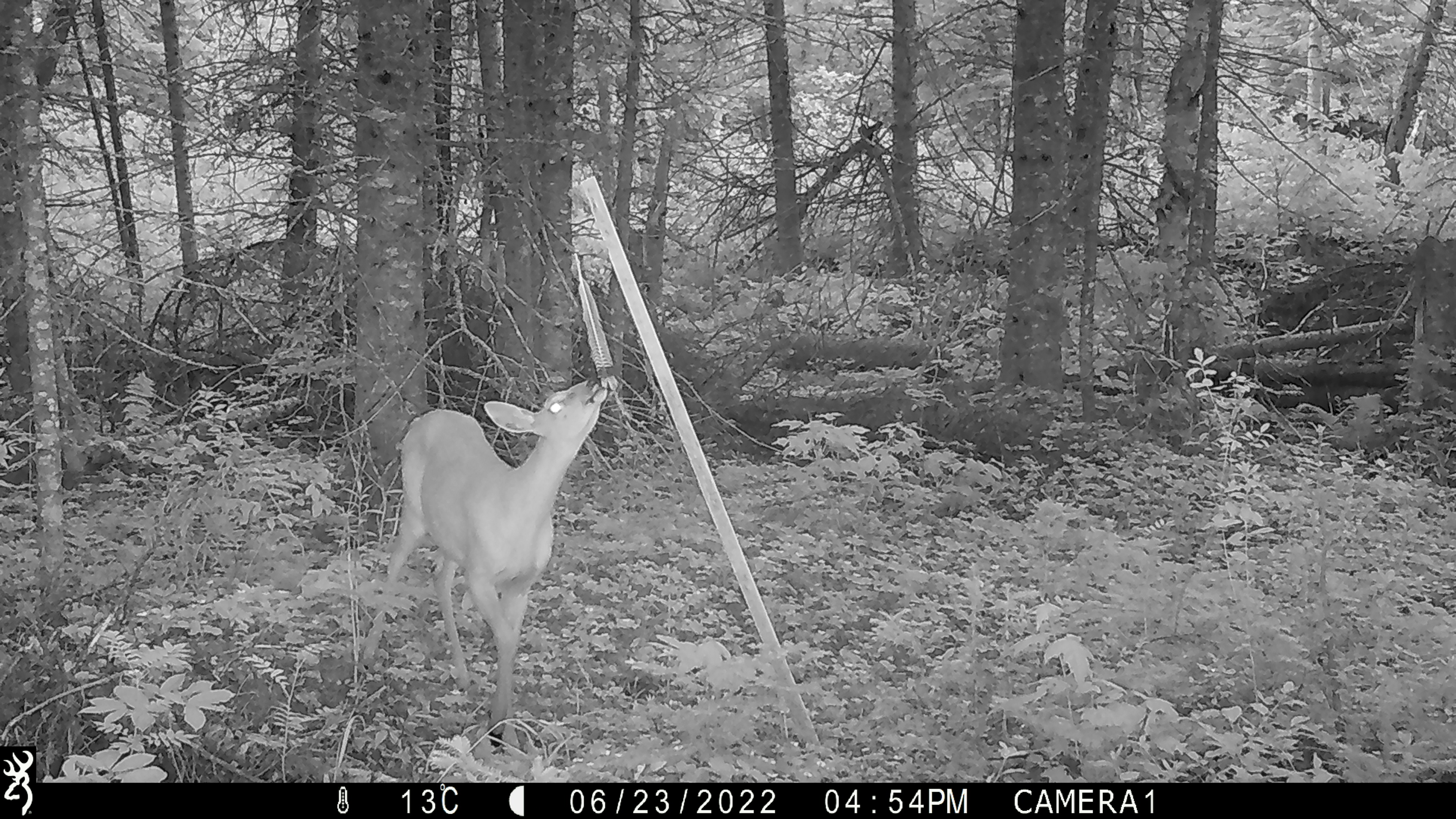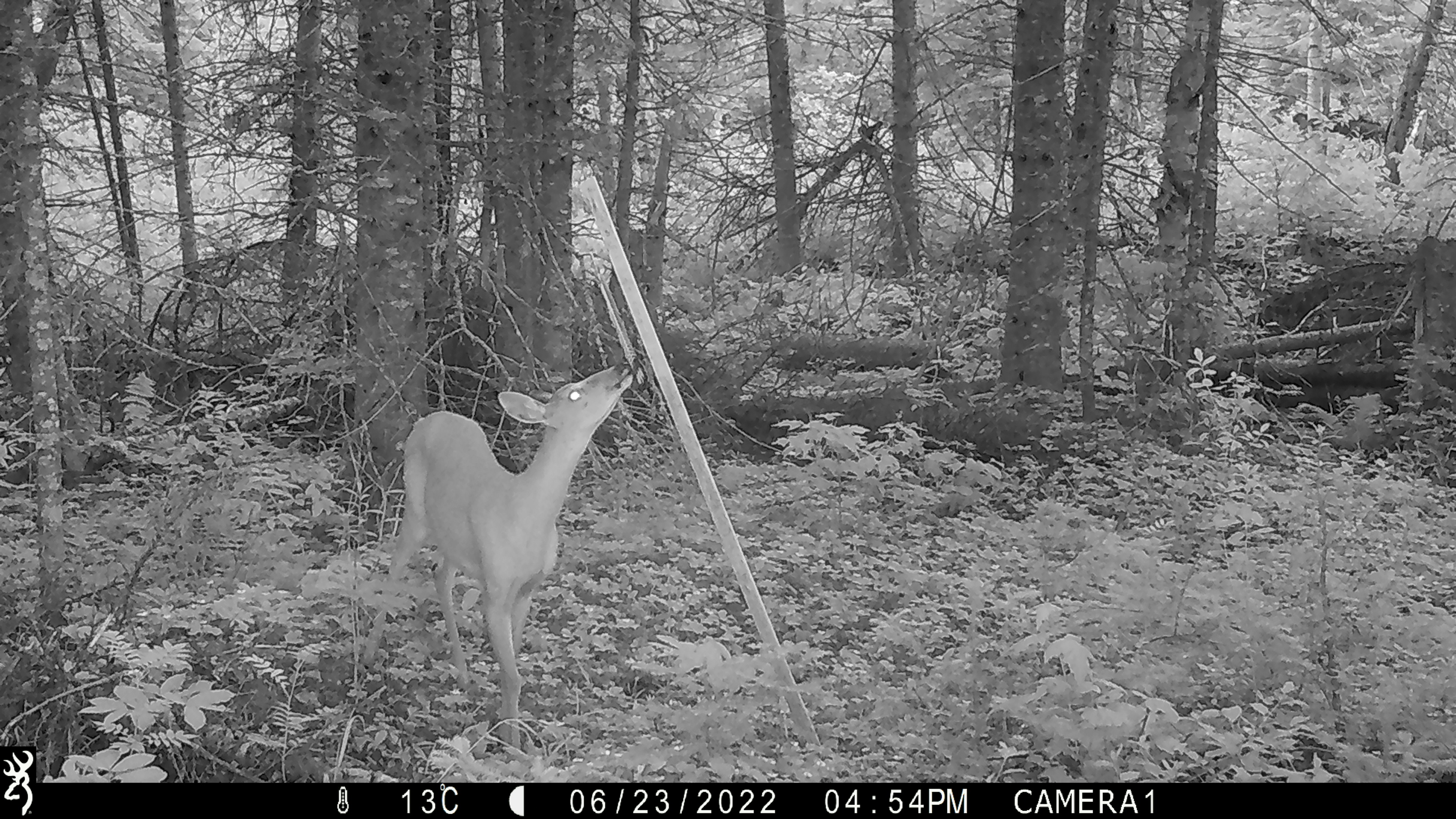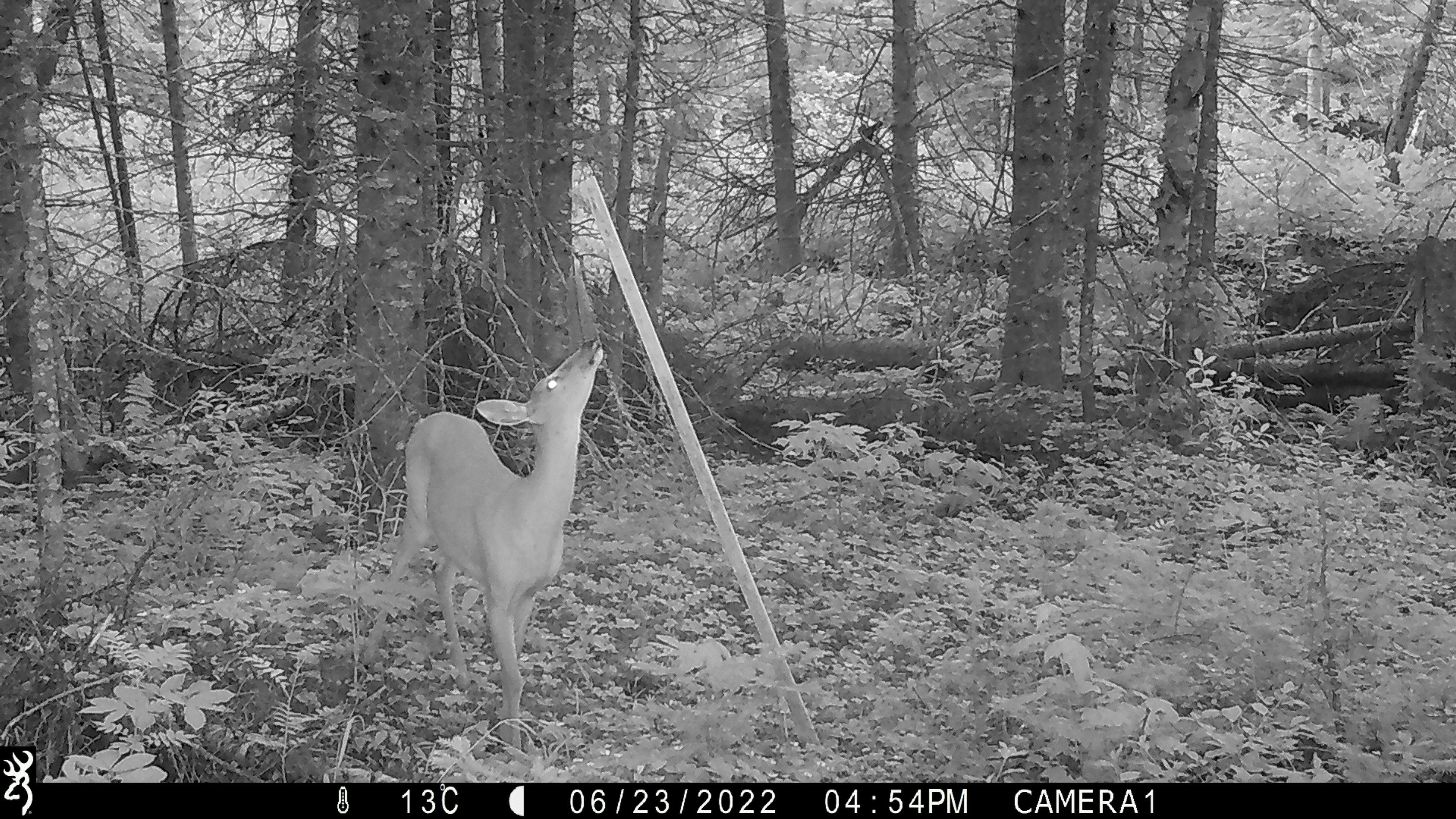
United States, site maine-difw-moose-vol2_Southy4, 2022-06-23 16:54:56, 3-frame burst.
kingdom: Animalia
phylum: Chordata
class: Mammalia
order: Artiodactyla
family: Cervidae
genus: Odocoileus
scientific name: Odocoileus virginianus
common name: white-tailed deer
White-tailed deer (Odocoileus virginianus).